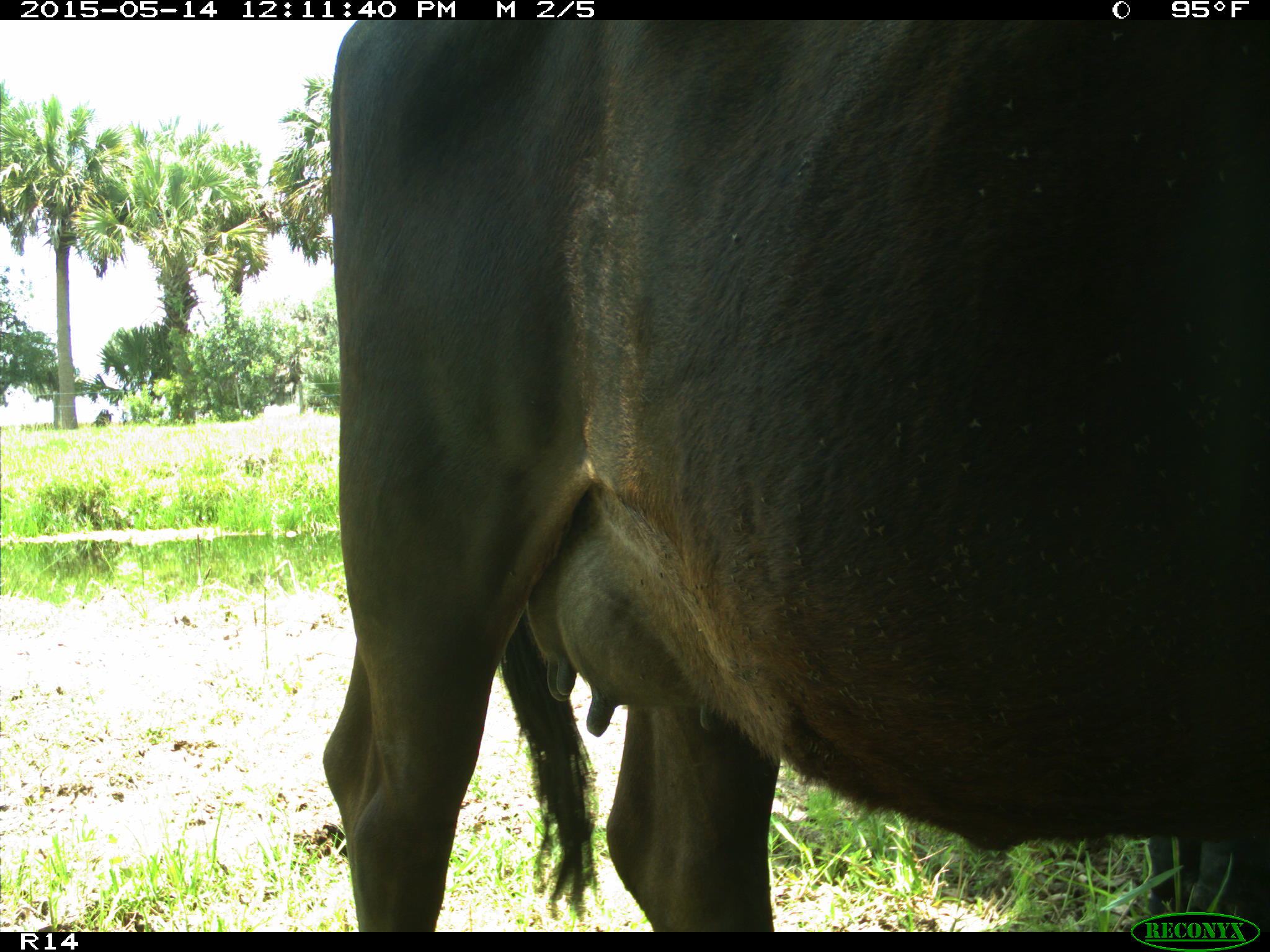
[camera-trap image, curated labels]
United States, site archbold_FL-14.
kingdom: Animalia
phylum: Chordata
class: Mammalia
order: Artiodactyla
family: Bovidae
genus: Bos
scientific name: Bos taurus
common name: domestic cow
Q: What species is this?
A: Bos taurus (domestic cow).